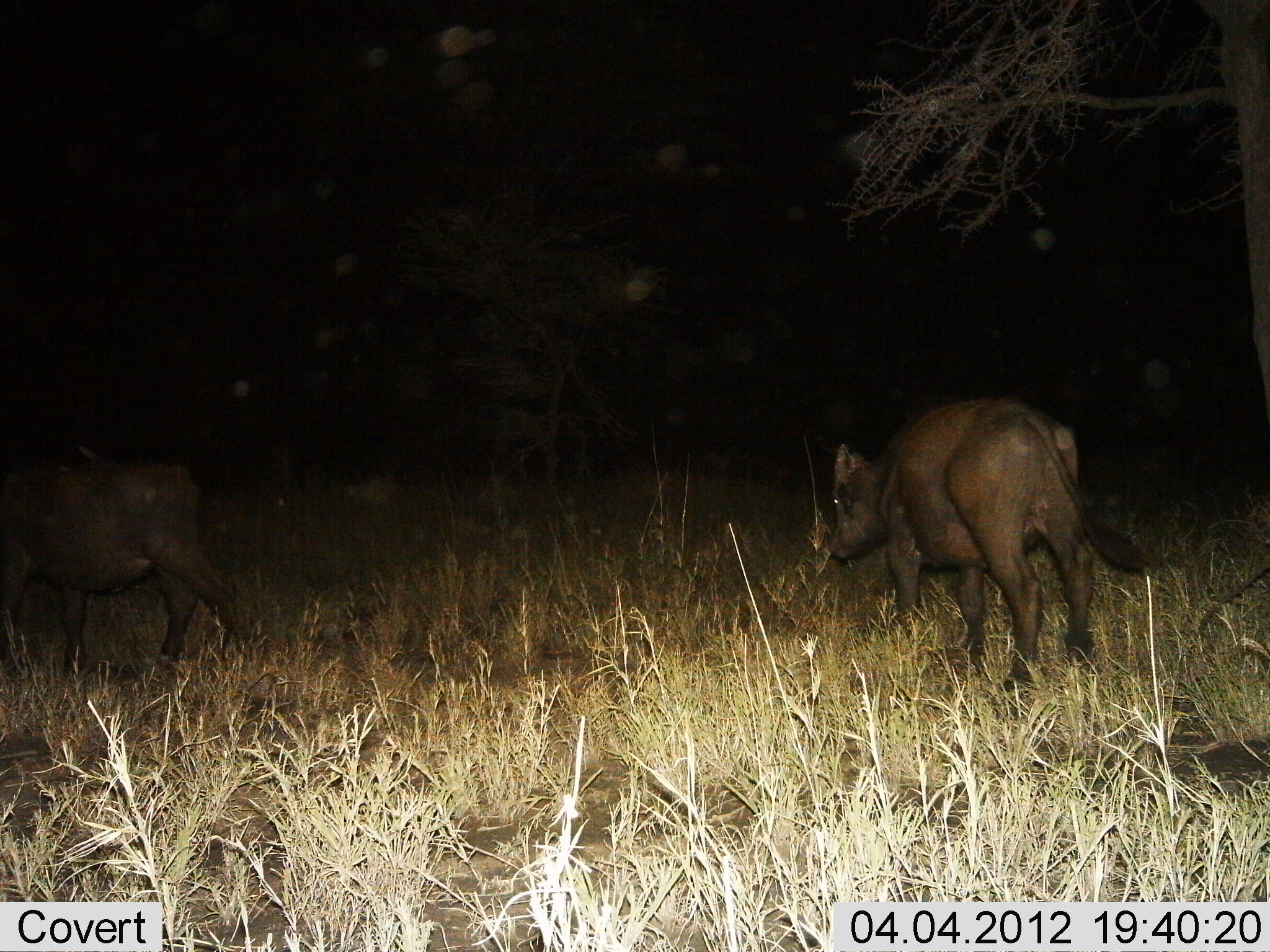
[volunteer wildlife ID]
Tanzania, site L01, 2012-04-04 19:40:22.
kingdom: Animalia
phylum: Chordata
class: Mammalia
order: Artiodactyla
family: Bovidae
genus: Syncerus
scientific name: Syncerus caffer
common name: cape buffalo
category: buffalo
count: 2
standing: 30%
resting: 0%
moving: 85%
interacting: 0%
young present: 15%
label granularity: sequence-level